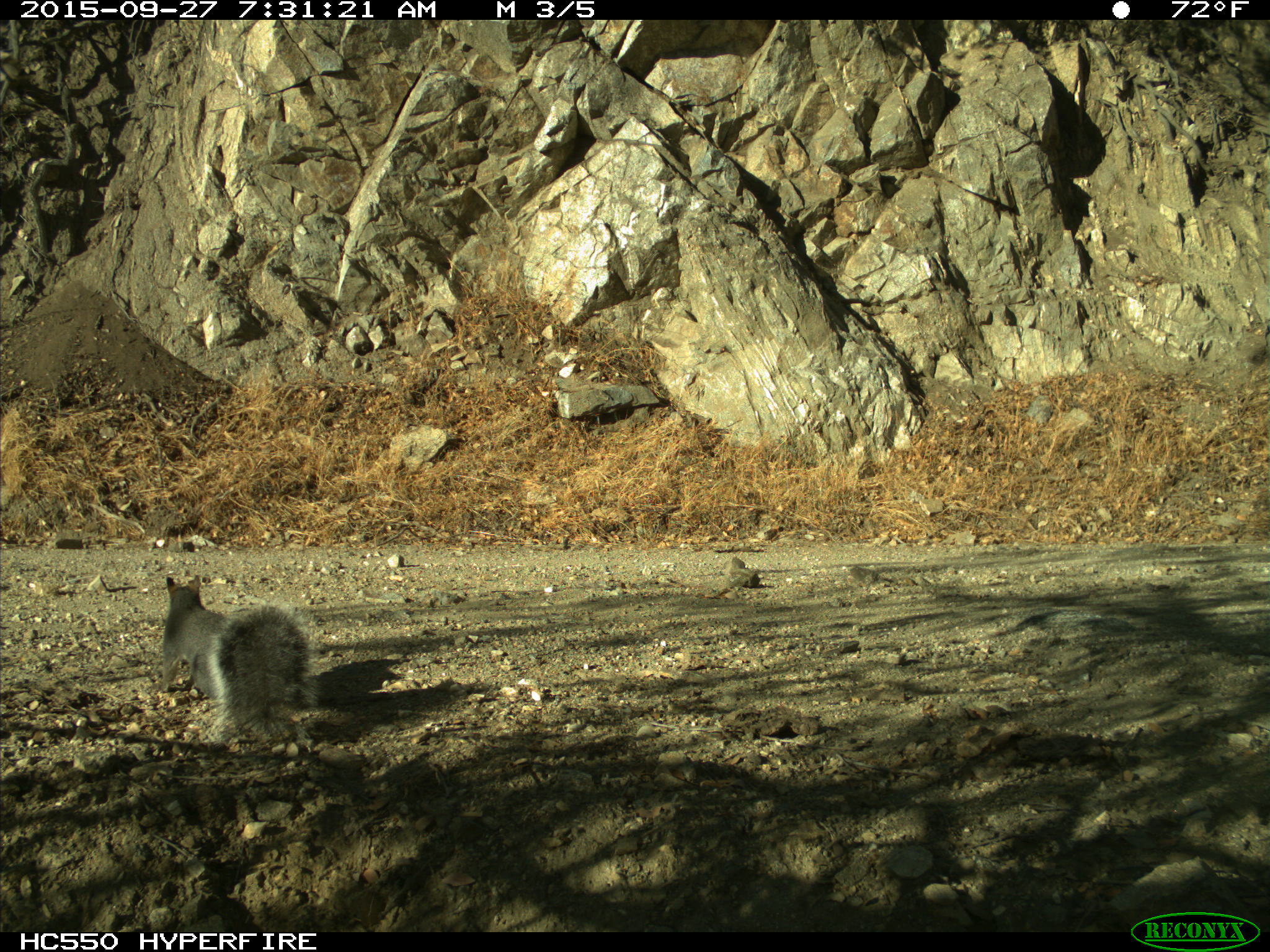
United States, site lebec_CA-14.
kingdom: Animalia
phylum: Chordata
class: Mammalia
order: Rodentia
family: Sciuridae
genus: Sciurus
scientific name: Sciurus carolinensis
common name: eastern gray squirrel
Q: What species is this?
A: Sciurus carolinensis (eastern gray squirrel).